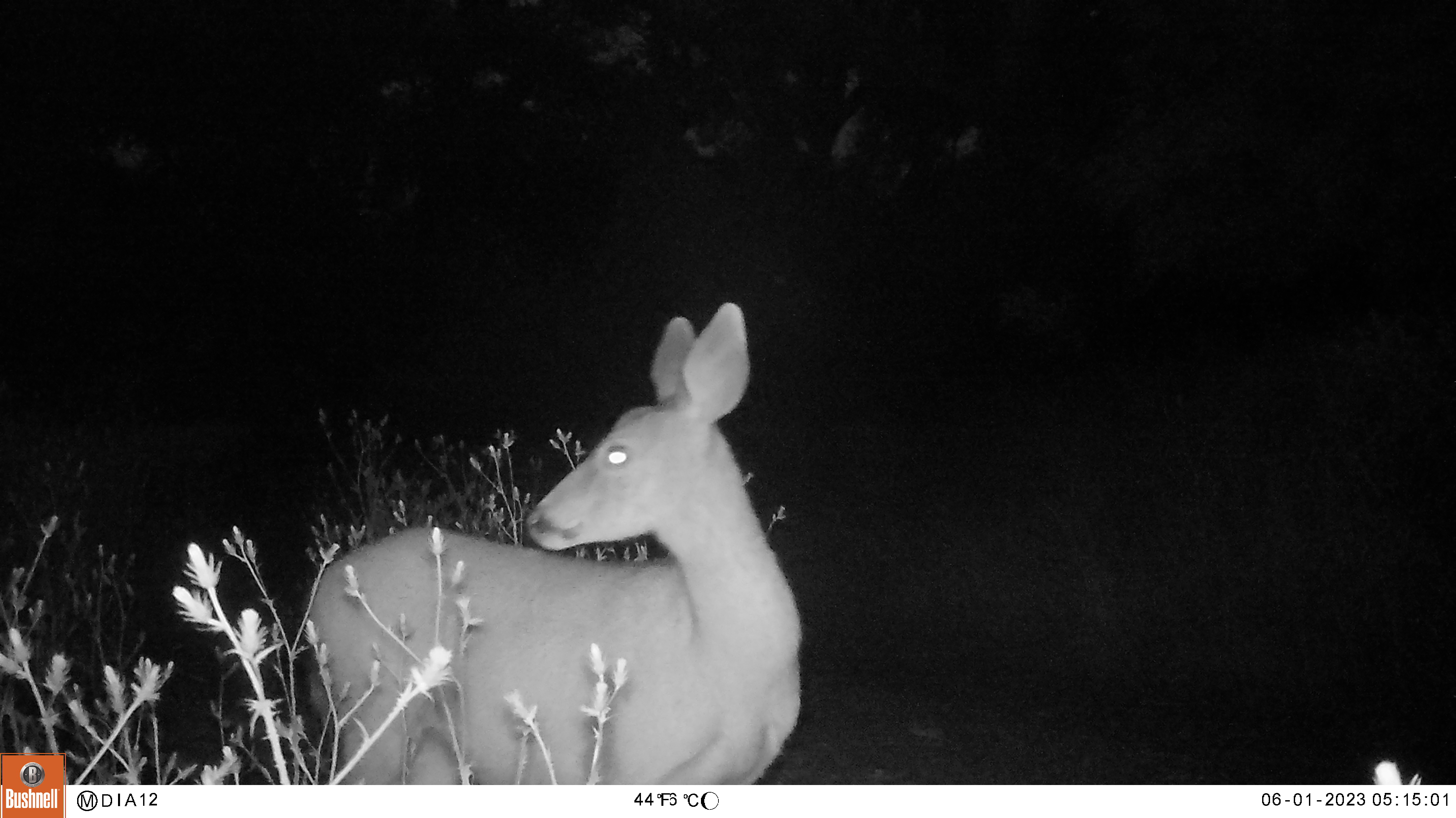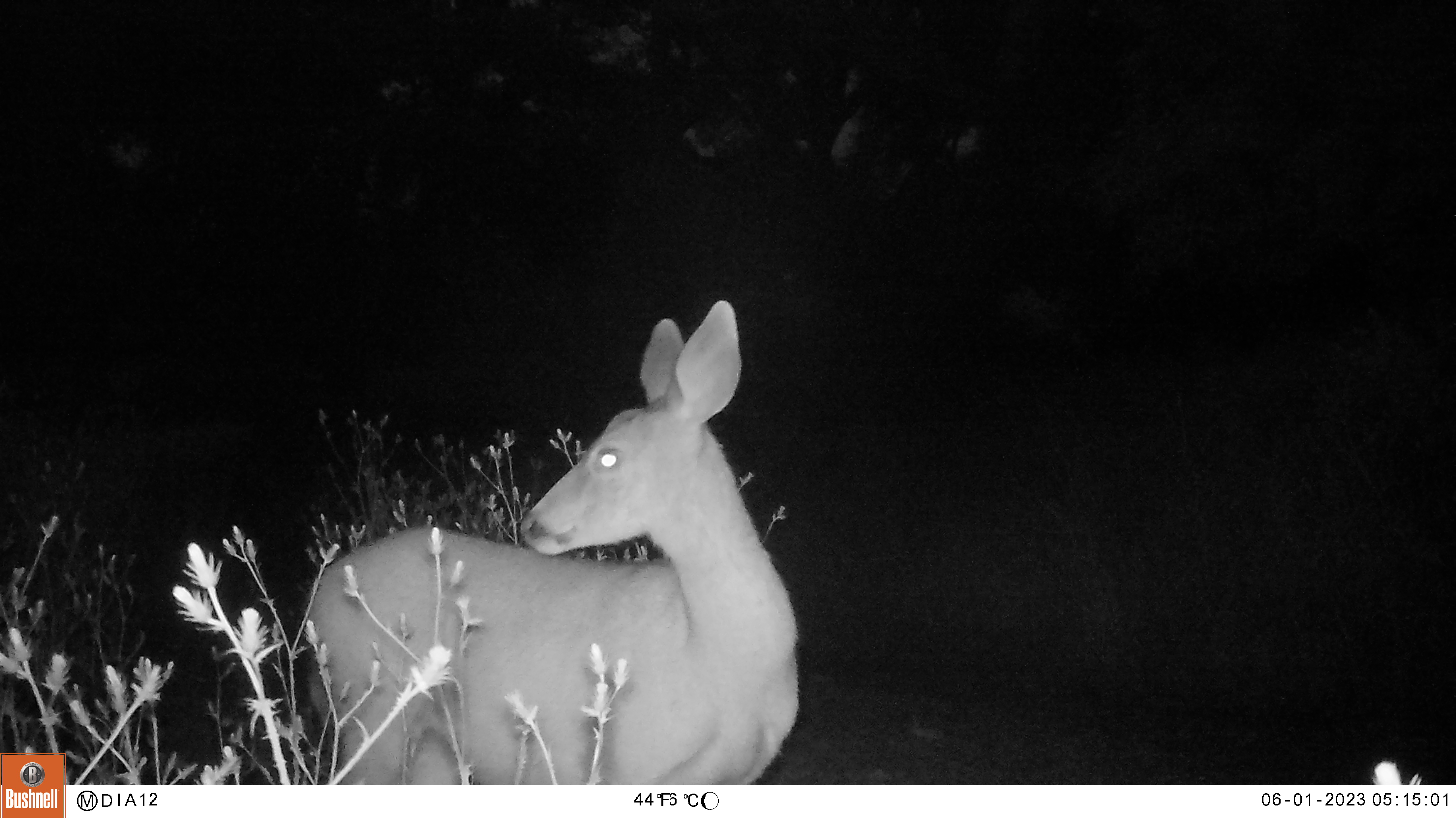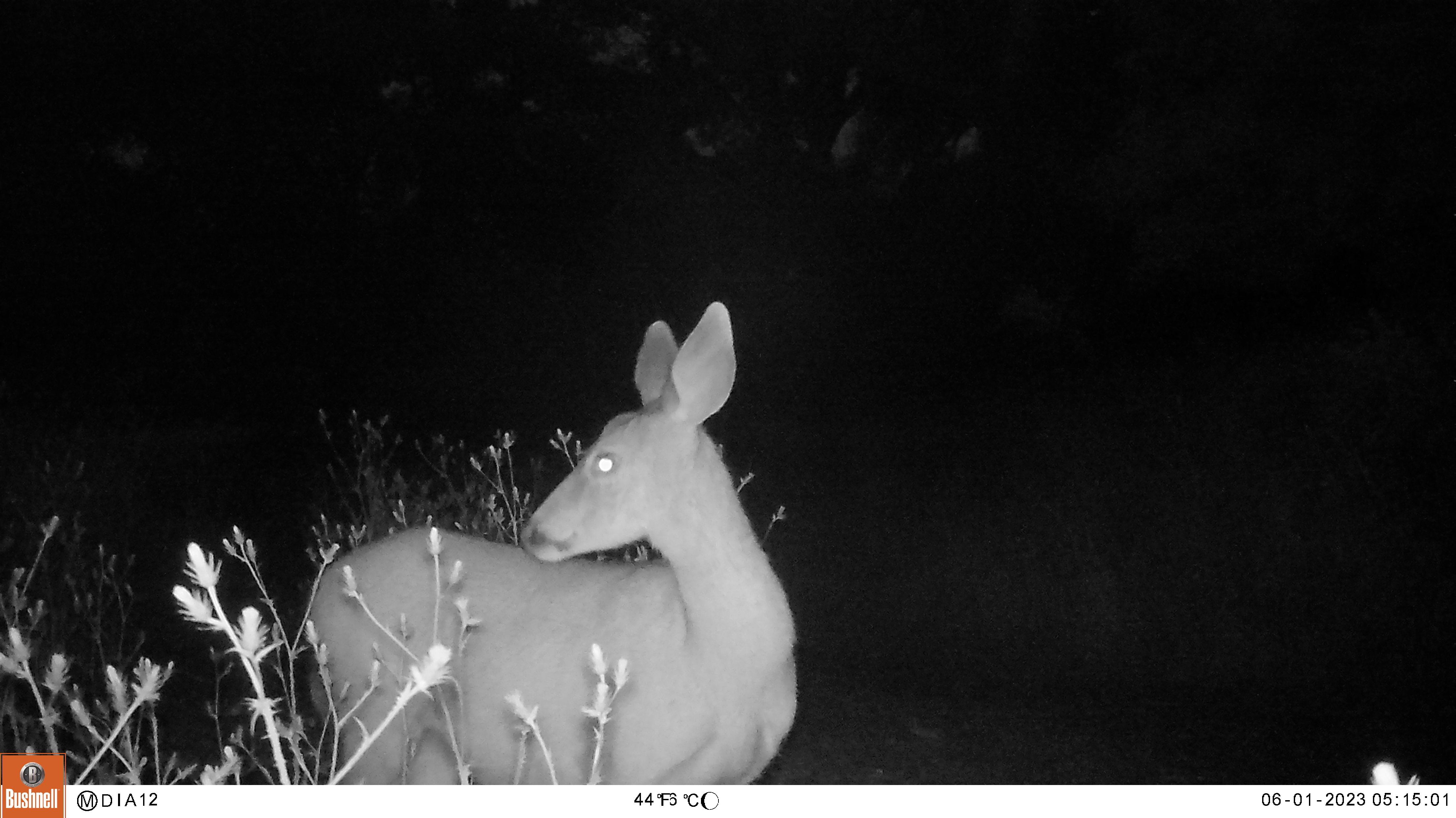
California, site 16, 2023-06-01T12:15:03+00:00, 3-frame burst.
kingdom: Animalia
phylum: Chordata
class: Mammalia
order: Artiodactyla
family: Cervidae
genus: Odocoileus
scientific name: Odocoileus hemionus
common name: mule deer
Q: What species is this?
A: Mule deer (Odocoileus hemionus).